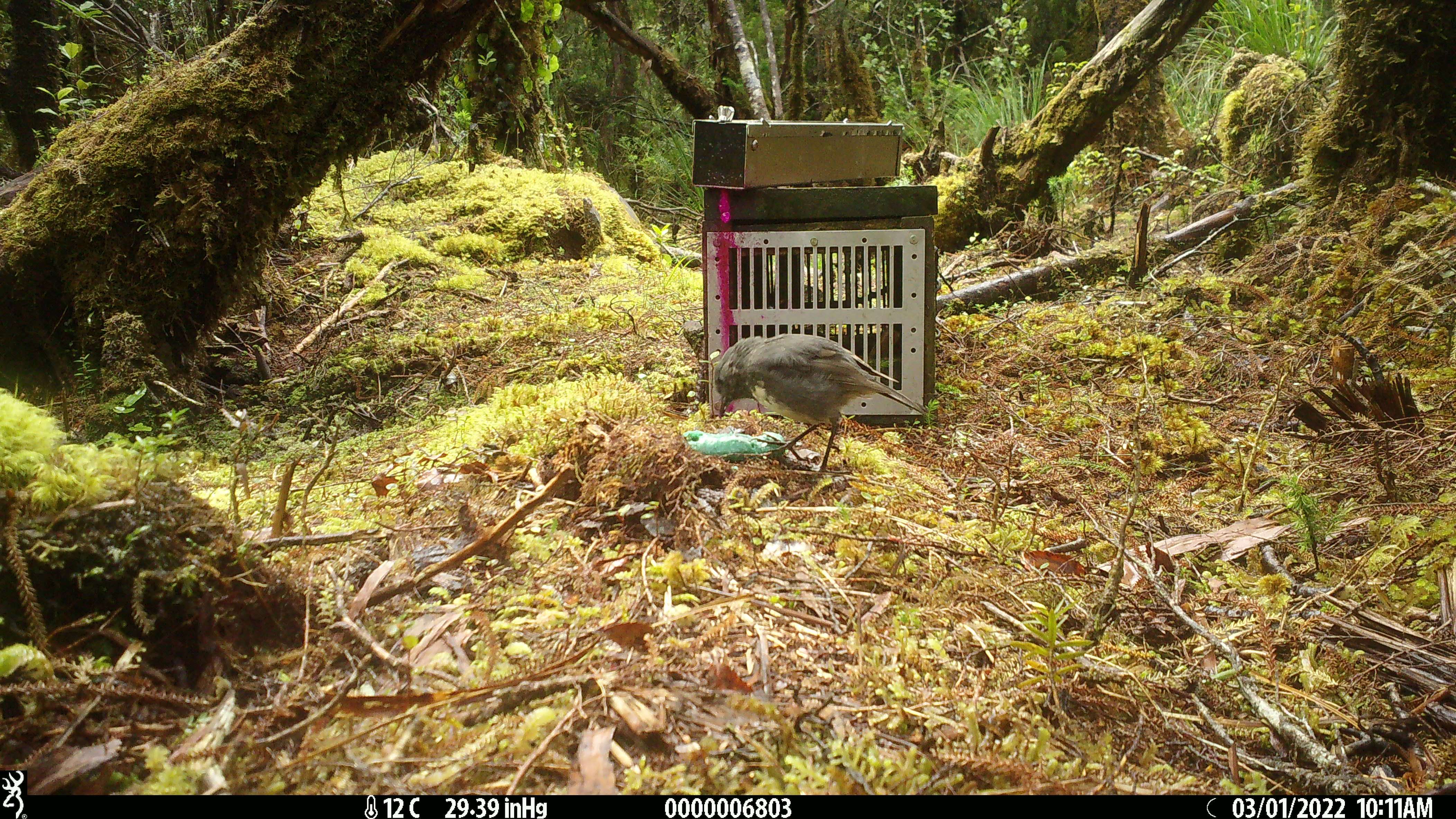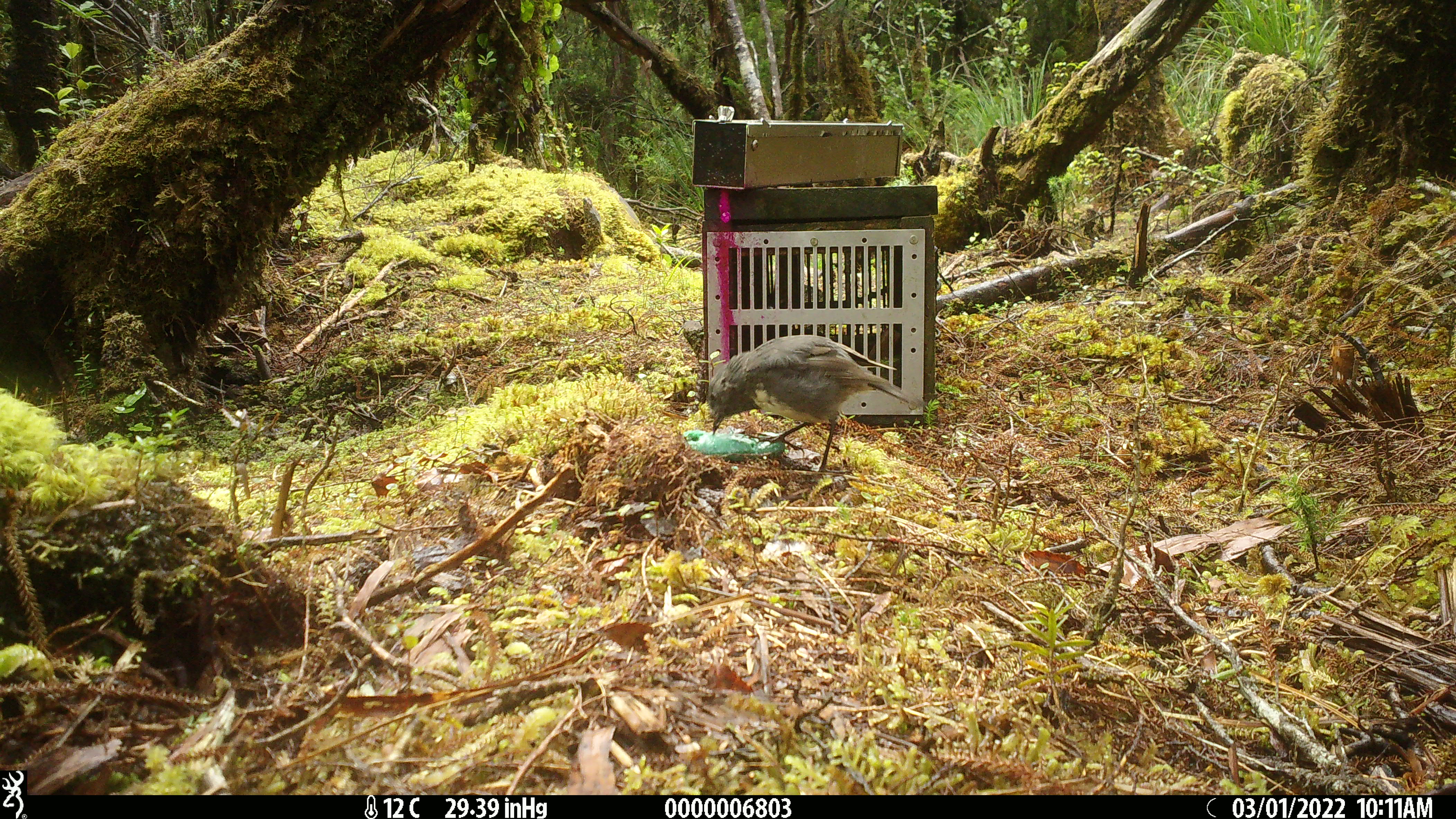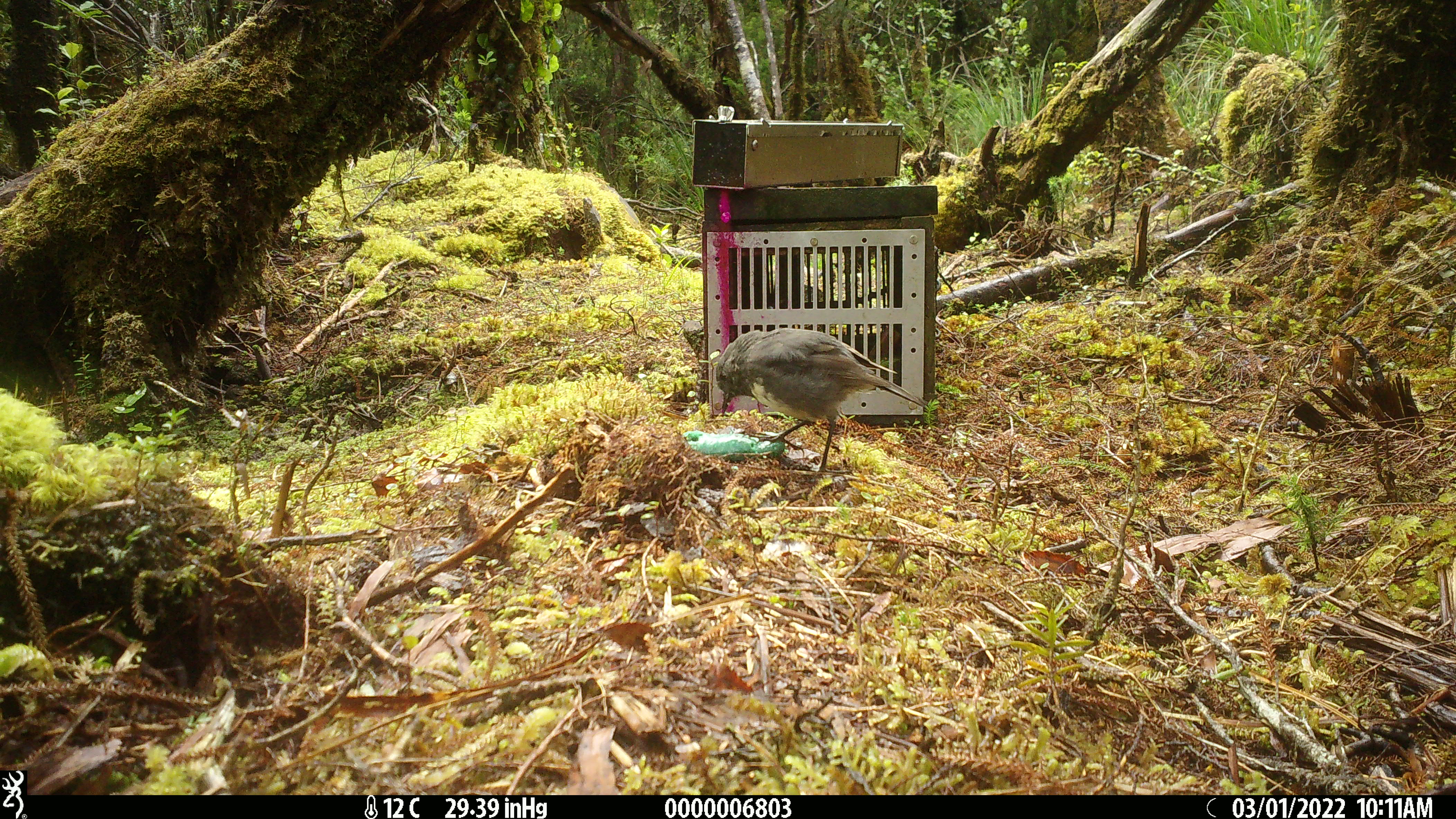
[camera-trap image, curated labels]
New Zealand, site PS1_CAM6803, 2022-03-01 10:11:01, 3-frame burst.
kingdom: Animalia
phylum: Chordata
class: Aves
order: Passeriformes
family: Petroicidae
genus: Petroica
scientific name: Petroica australis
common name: new zealand robin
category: robin